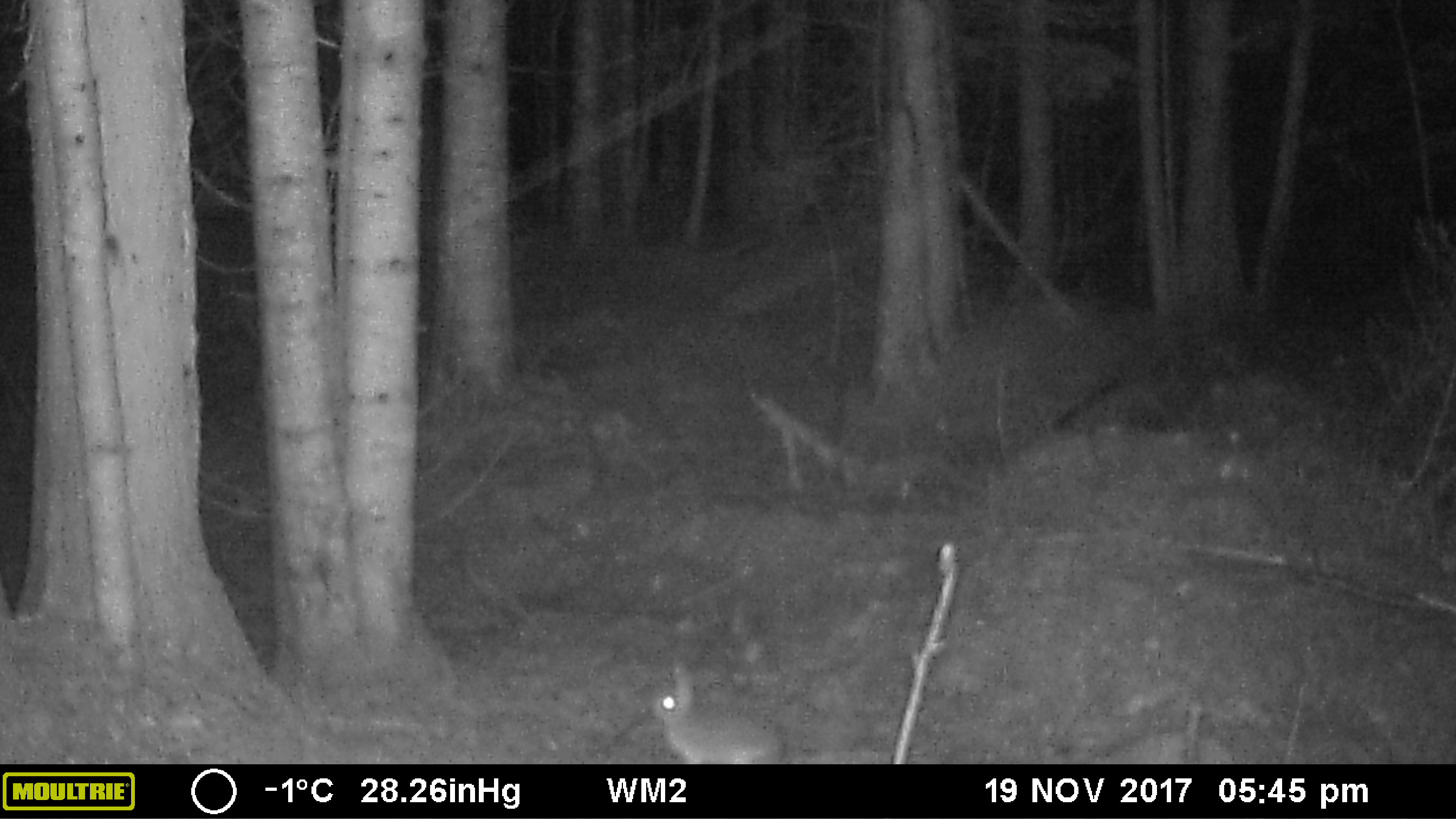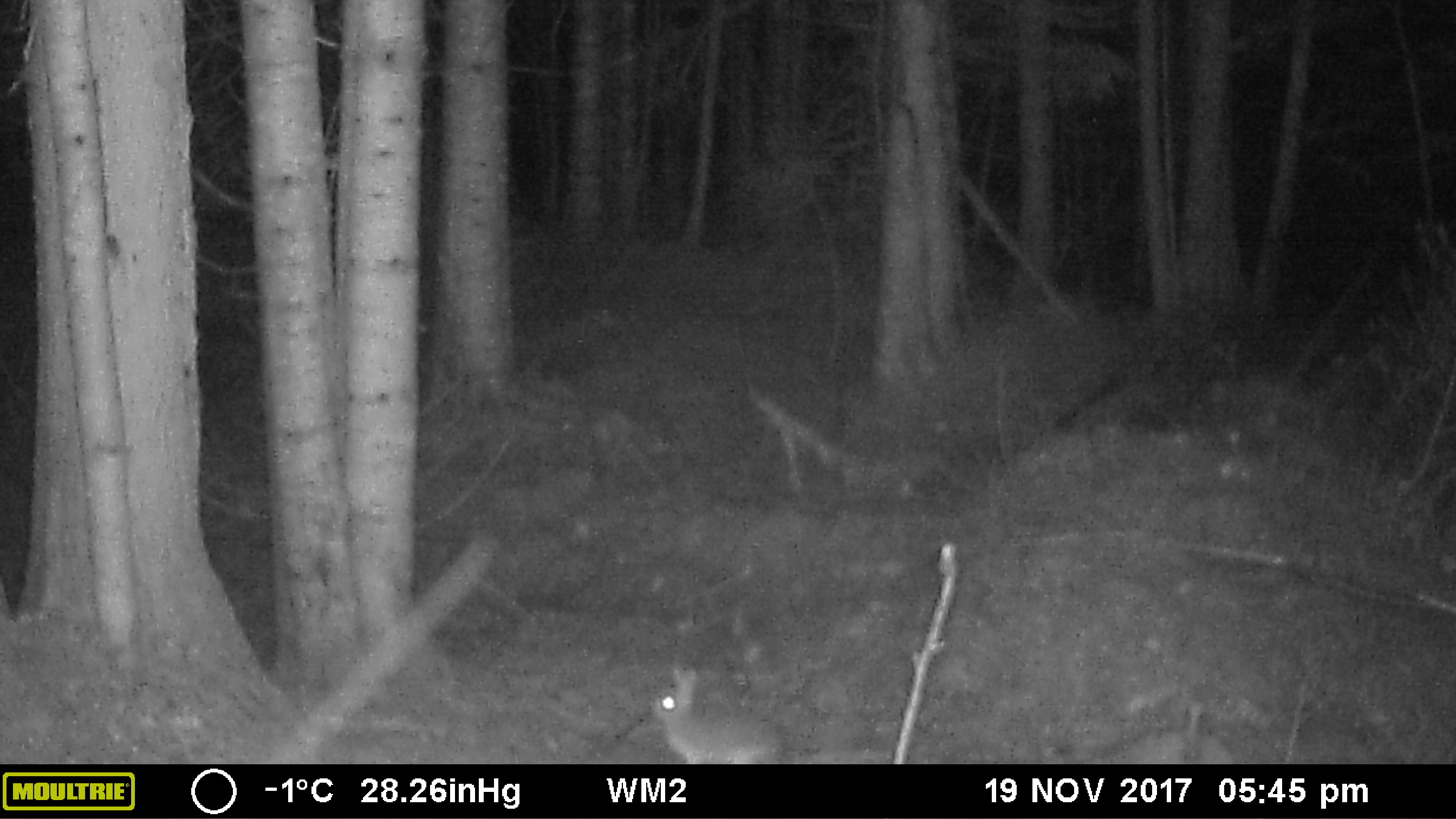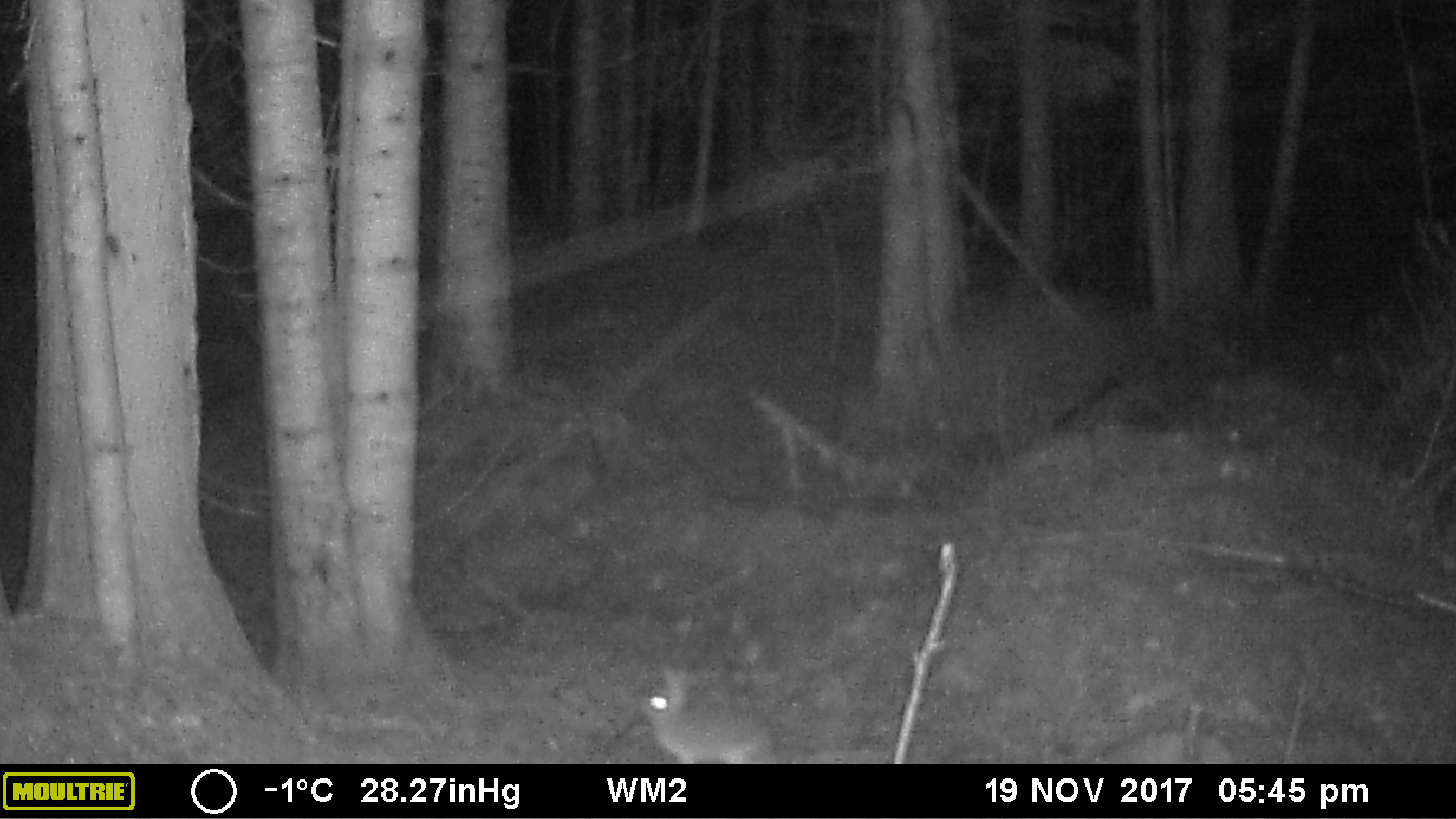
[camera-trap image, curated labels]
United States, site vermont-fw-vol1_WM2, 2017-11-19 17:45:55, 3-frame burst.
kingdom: Animalia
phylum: Chordata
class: Mammalia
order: Lagomorpha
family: Leporidae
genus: Lepus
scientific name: Lepus americanus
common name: snowshoe hare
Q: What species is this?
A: Snowshoe hare (Lepus americanus).